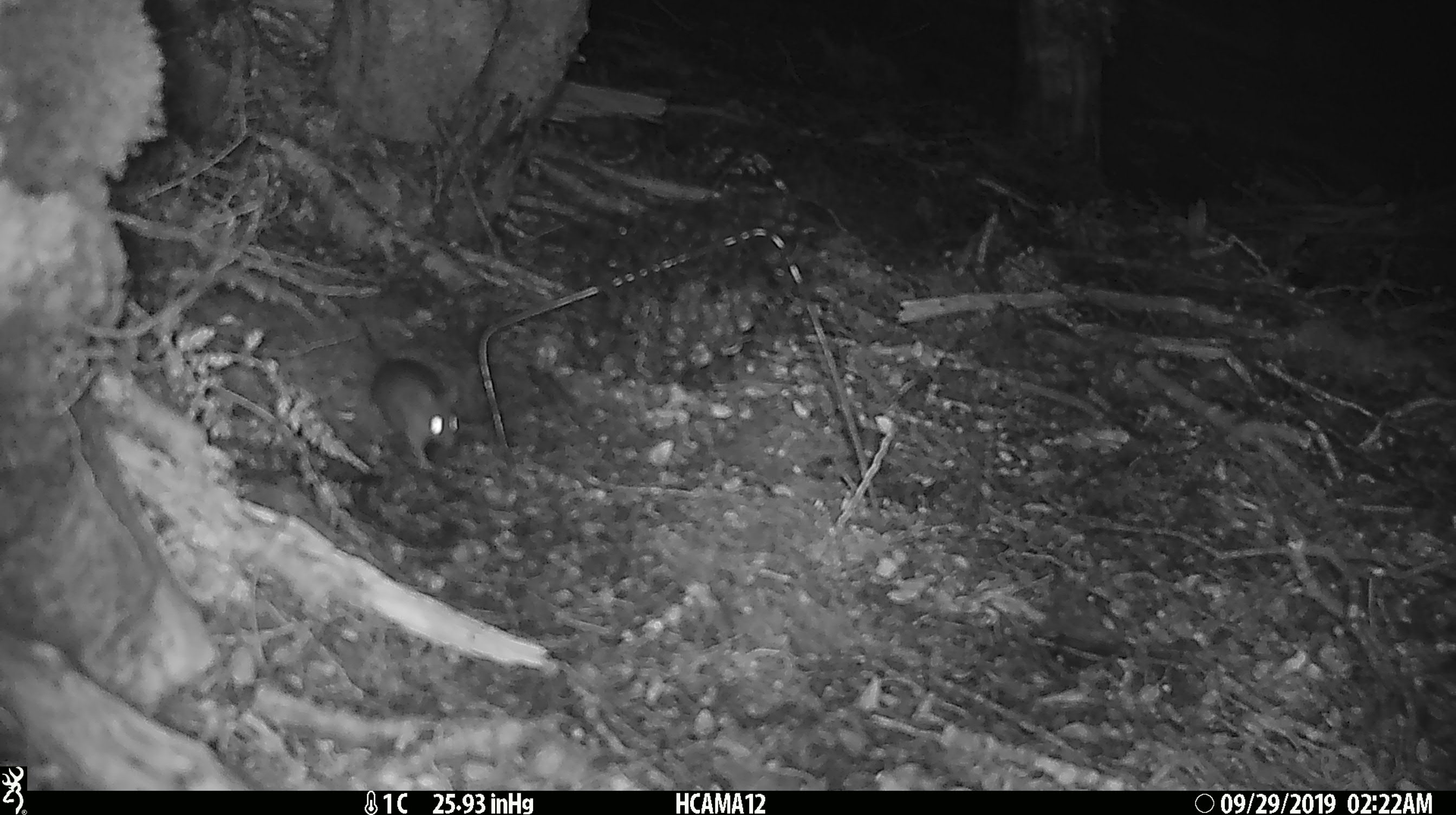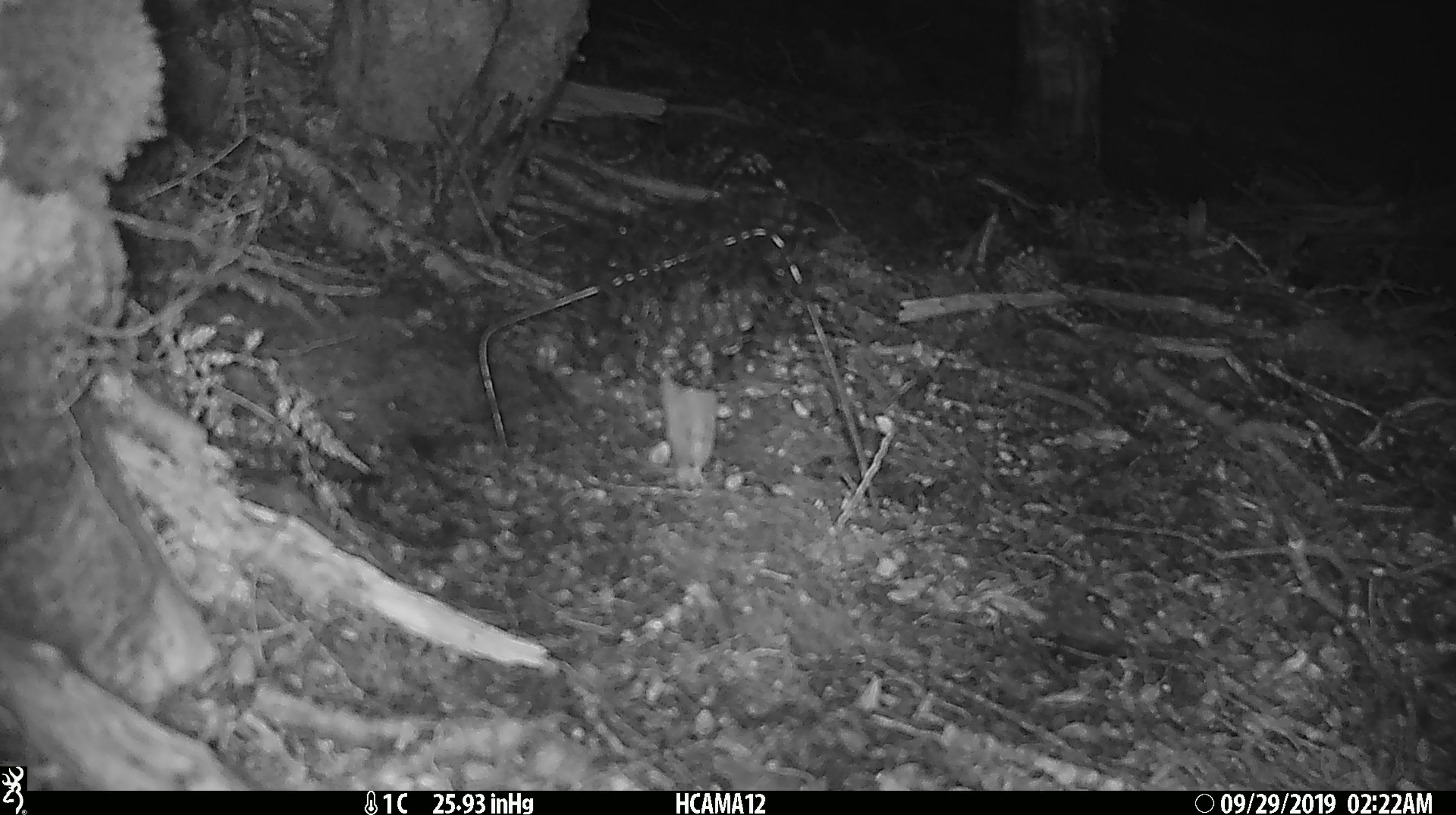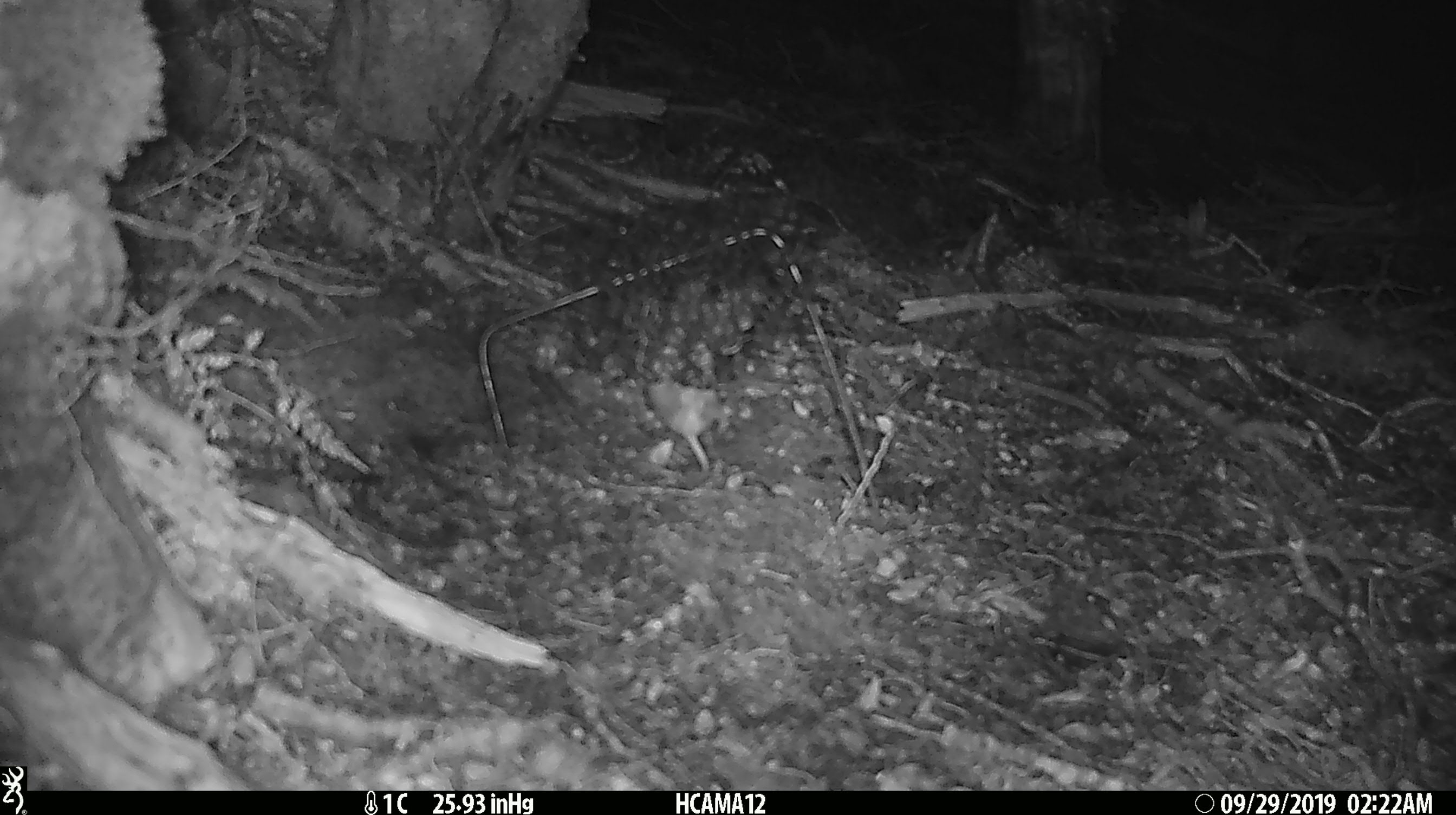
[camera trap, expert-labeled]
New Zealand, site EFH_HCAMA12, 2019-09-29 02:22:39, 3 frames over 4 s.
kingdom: Animalia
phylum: Chordata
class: Mammalia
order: Rodentia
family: Muridae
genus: Mus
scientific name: Mus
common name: mouse